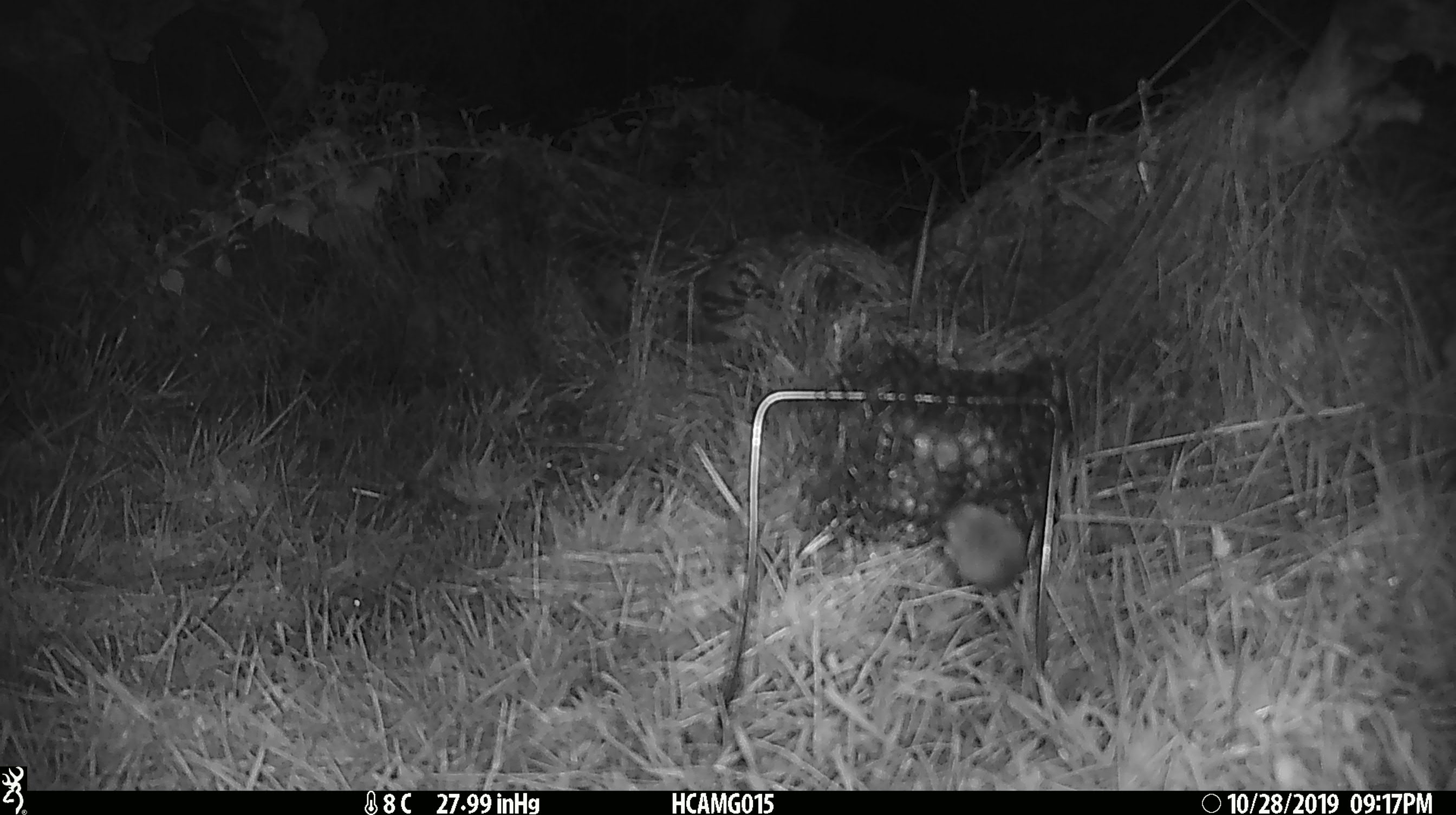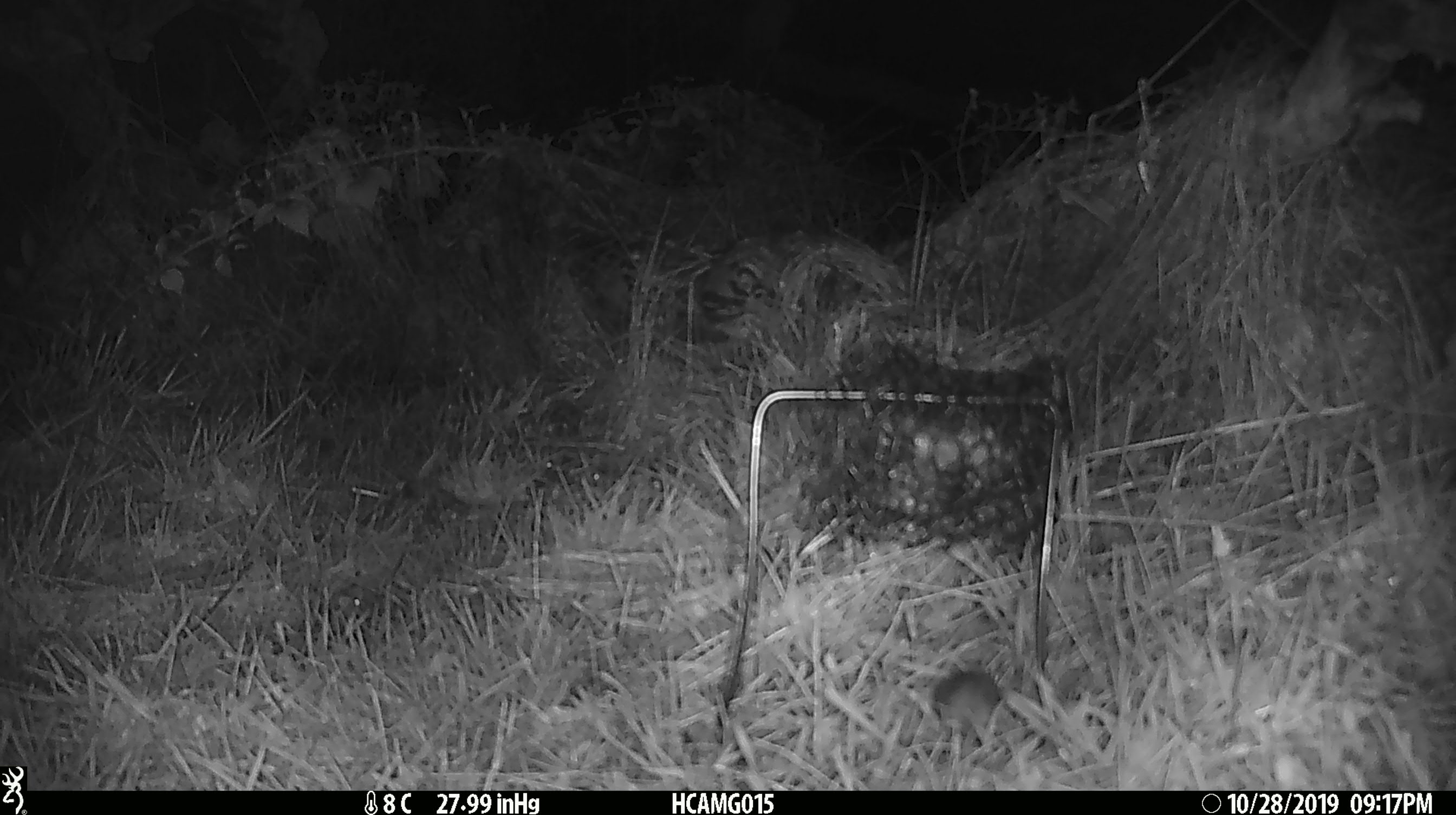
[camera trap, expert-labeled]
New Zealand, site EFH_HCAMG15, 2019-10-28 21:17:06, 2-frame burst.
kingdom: Animalia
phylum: Chordata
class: Mammalia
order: Rodentia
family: Muridae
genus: Mus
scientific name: Mus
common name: mouse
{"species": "mouse (Mus)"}